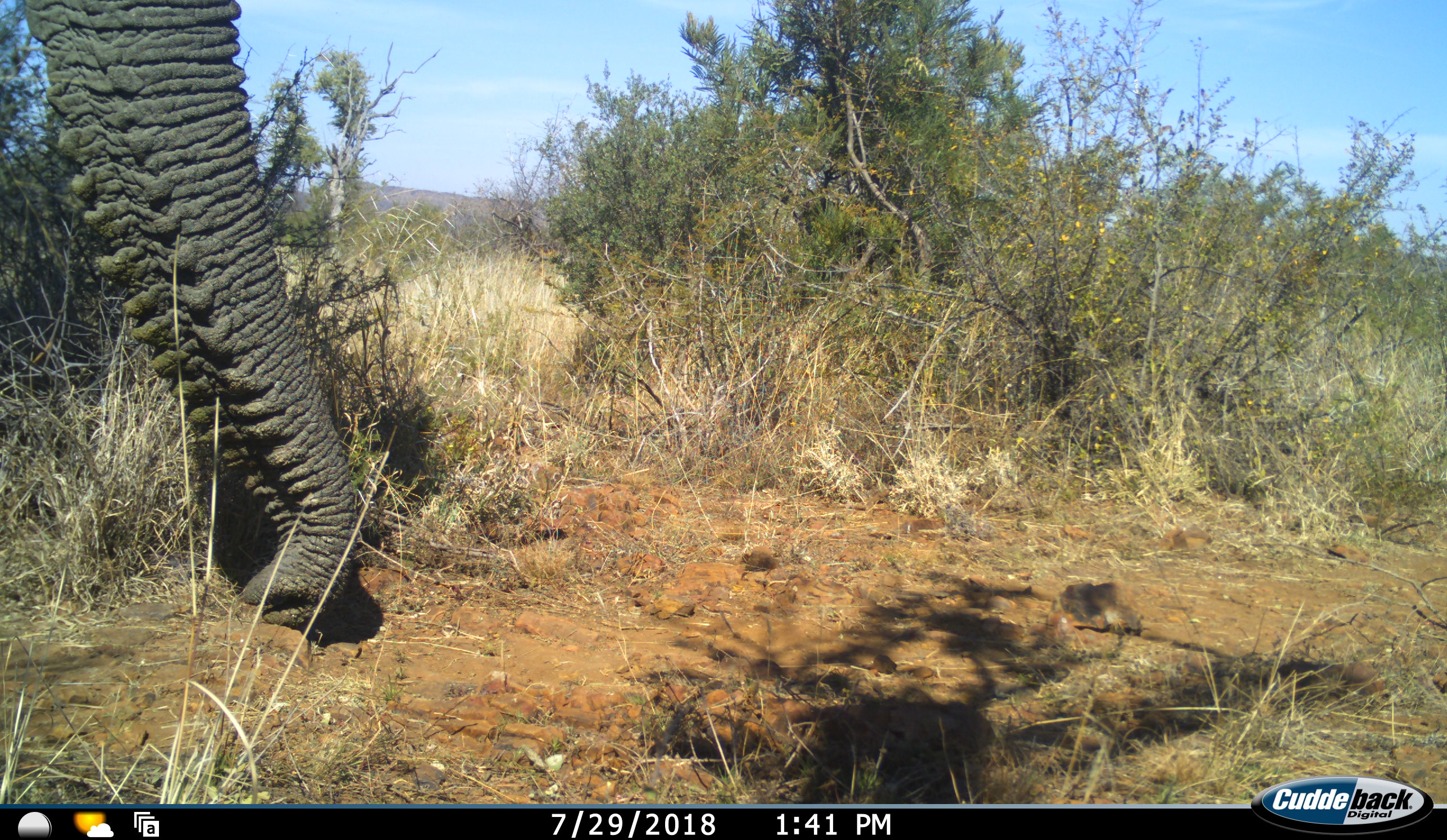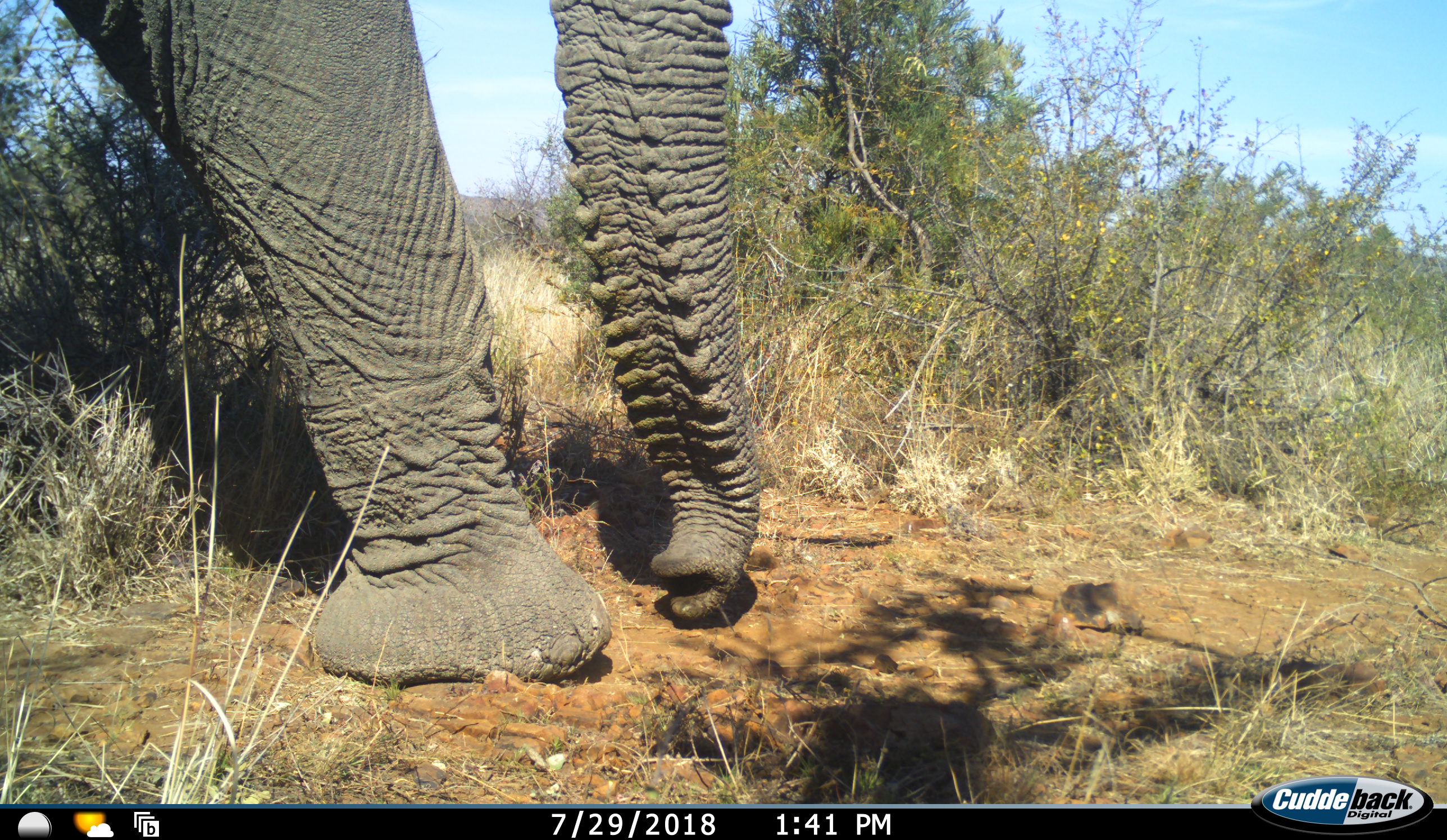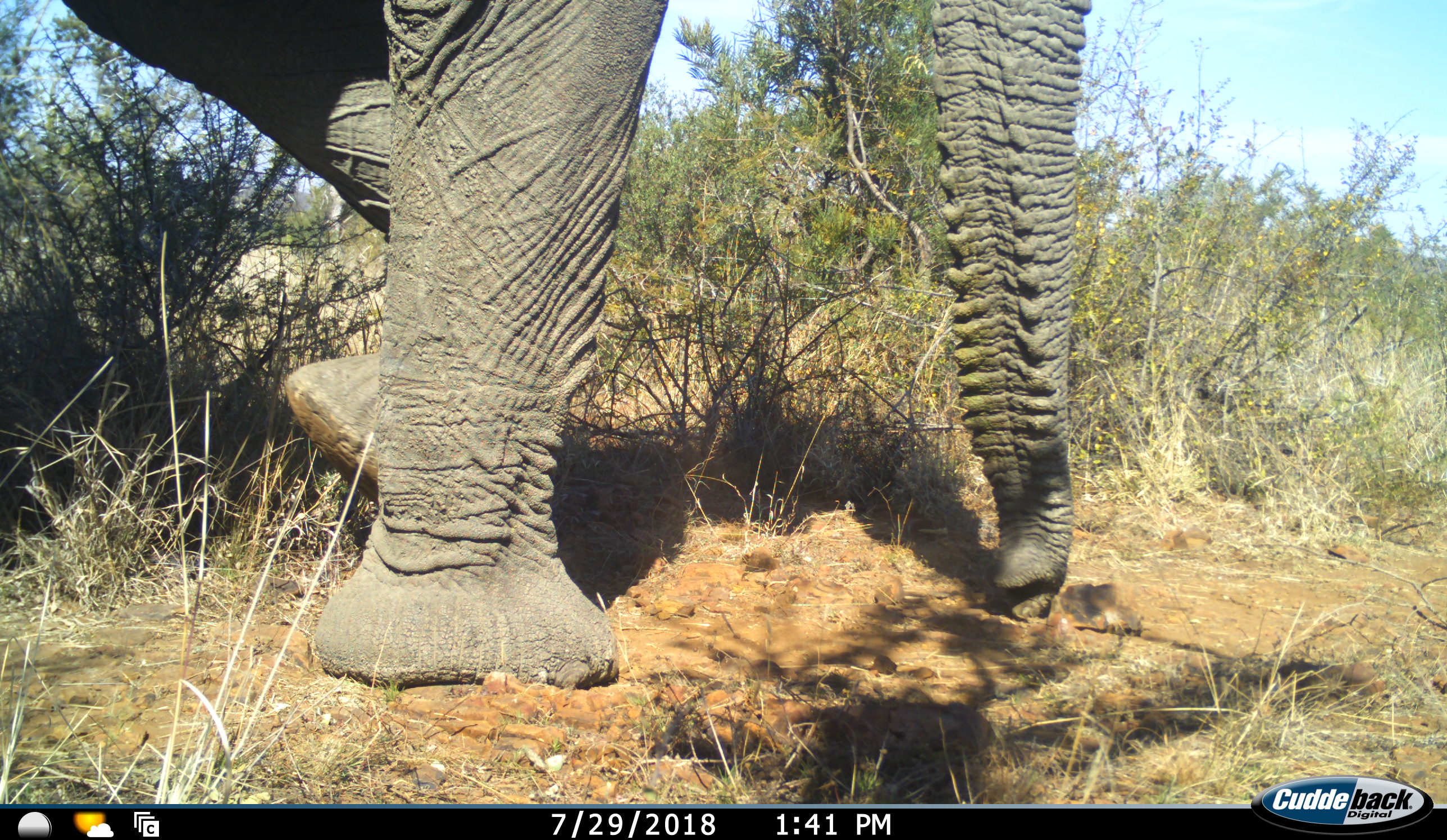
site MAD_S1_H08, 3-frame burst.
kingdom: Animalia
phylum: Chordata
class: Mammalia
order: Proboscidea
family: Elephantidae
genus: Loxodonta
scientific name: Loxodonta africana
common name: african bush elephant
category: elephant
Elephant (african bush elephant) (Loxodonta africana), count 1. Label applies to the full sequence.